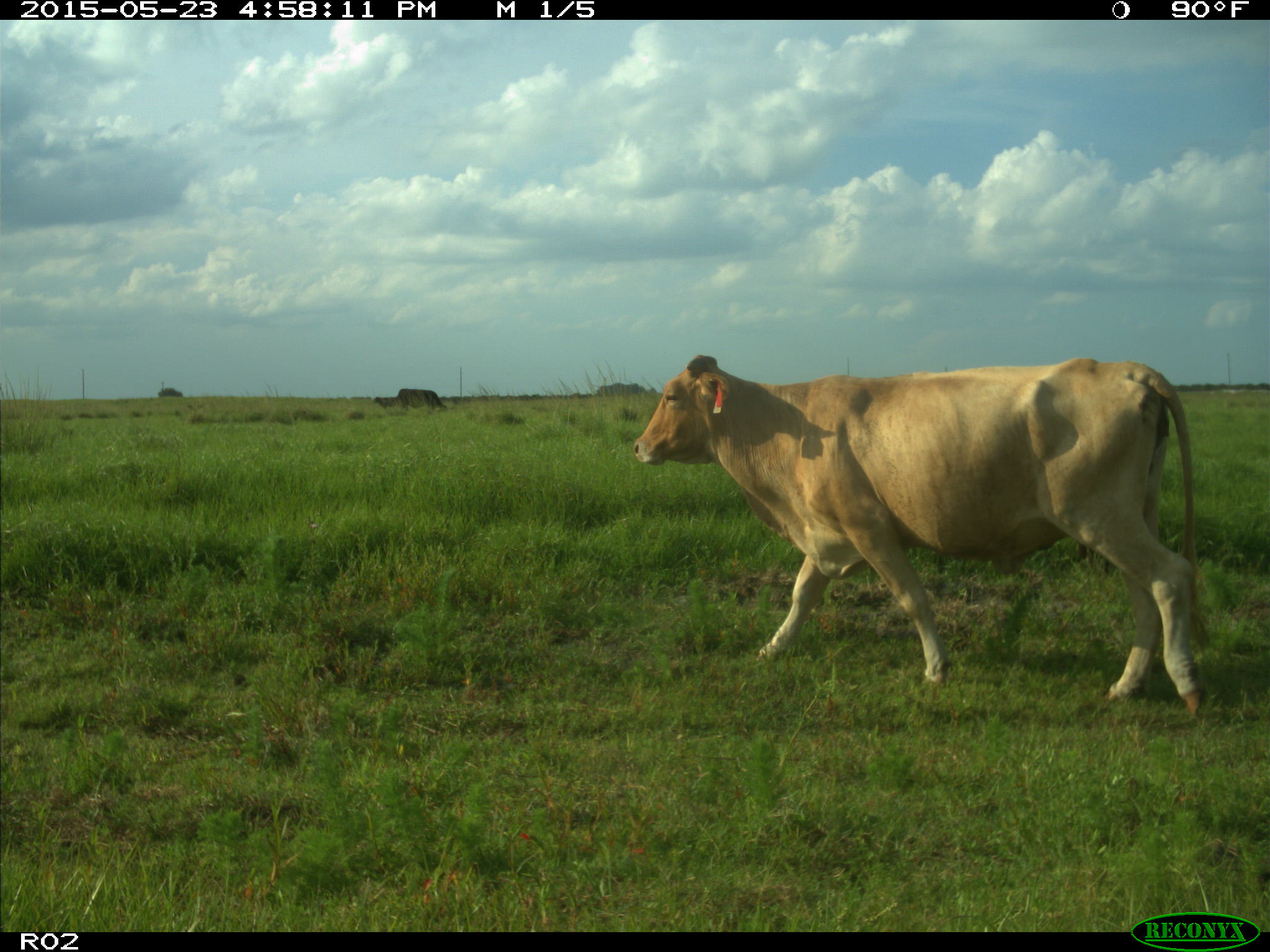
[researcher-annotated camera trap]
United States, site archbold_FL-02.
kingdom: Animalia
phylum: Chordata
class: Mammalia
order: Artiodactyla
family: Bovidae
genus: Bos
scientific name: Bos taurus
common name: domestic cow